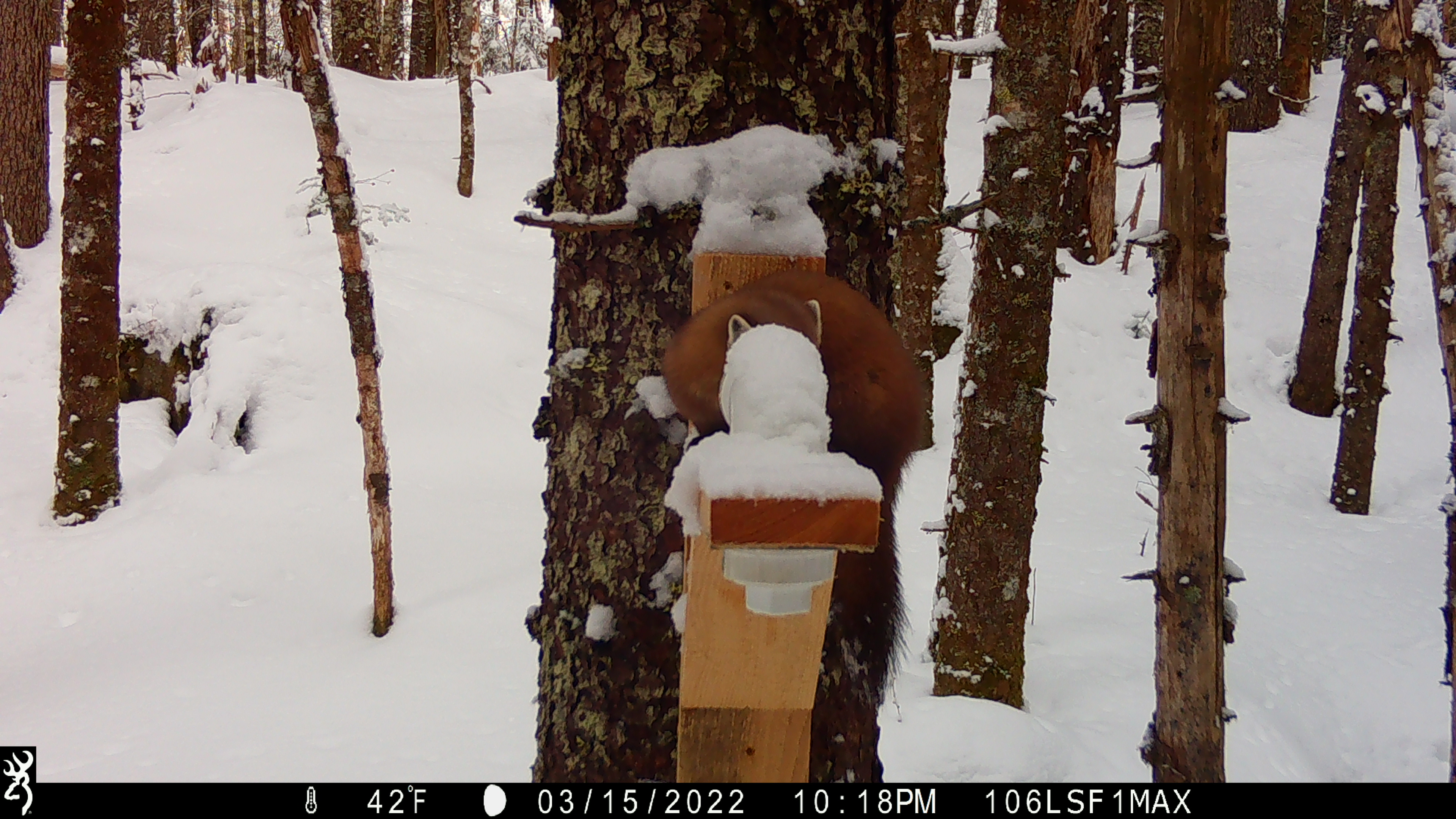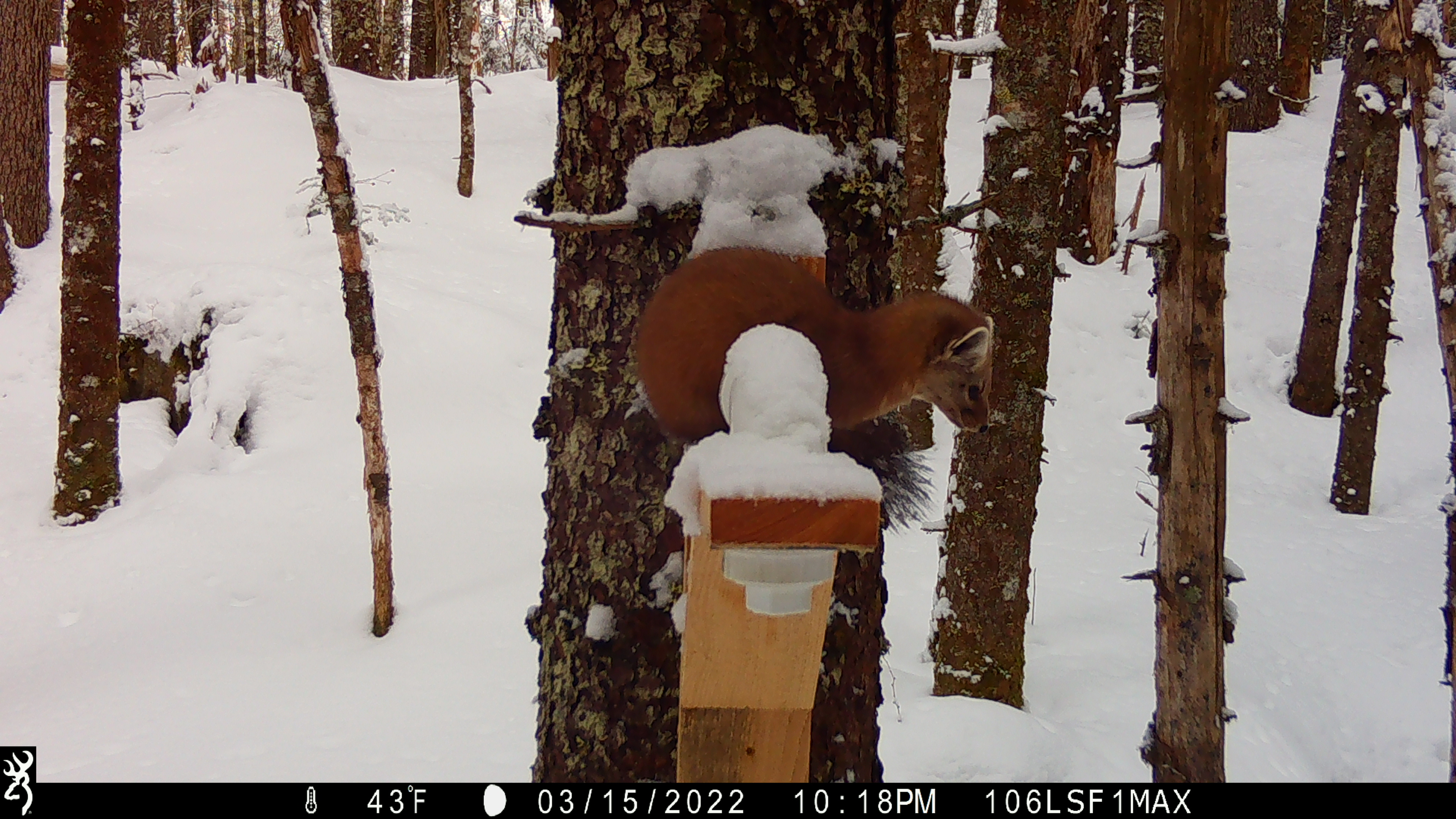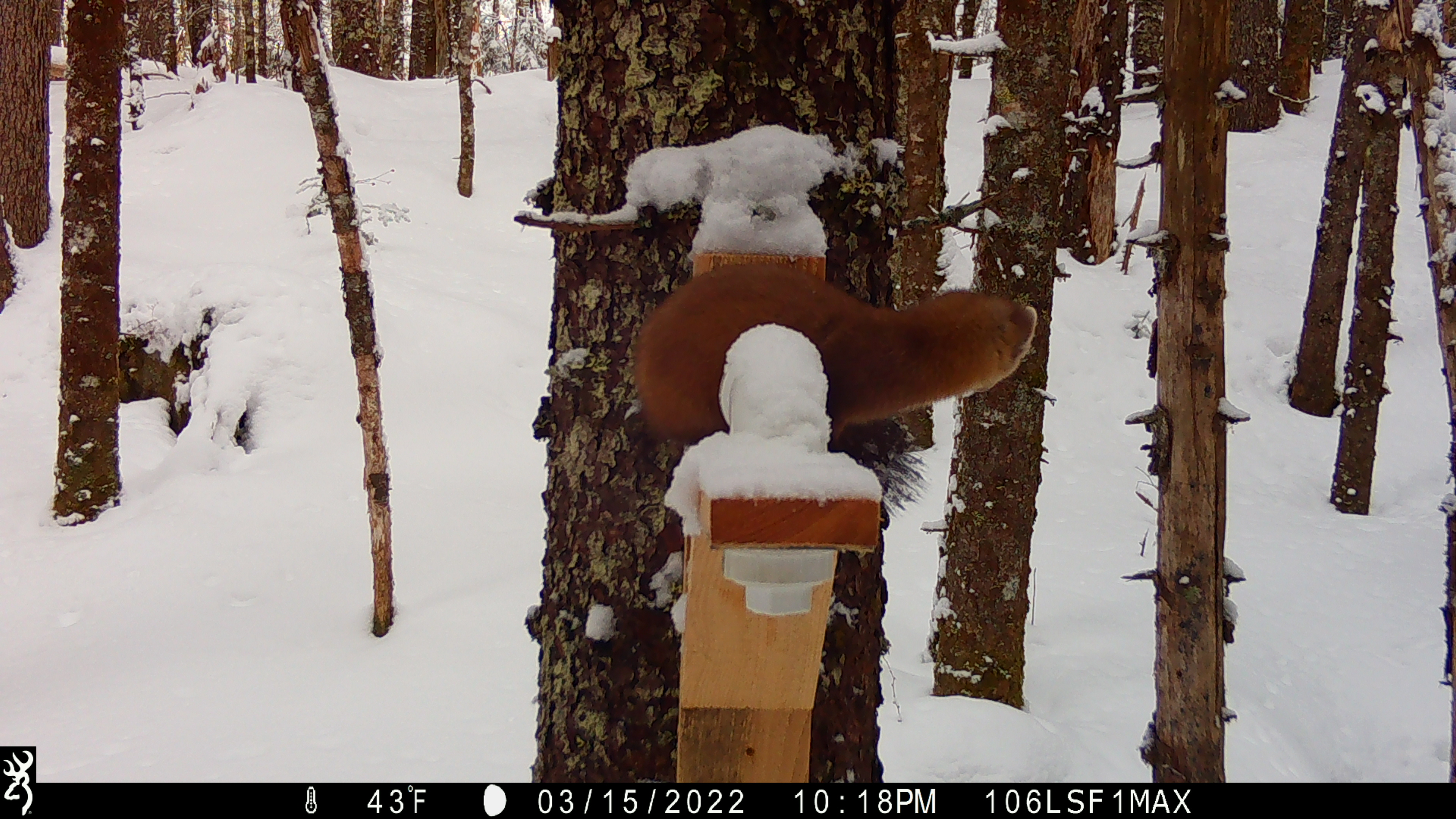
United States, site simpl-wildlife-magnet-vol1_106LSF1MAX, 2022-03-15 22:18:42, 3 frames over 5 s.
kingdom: Animalia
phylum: Chordata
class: Mammalia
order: Carnivora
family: Mustelidae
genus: Martes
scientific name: Martes americana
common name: american marten